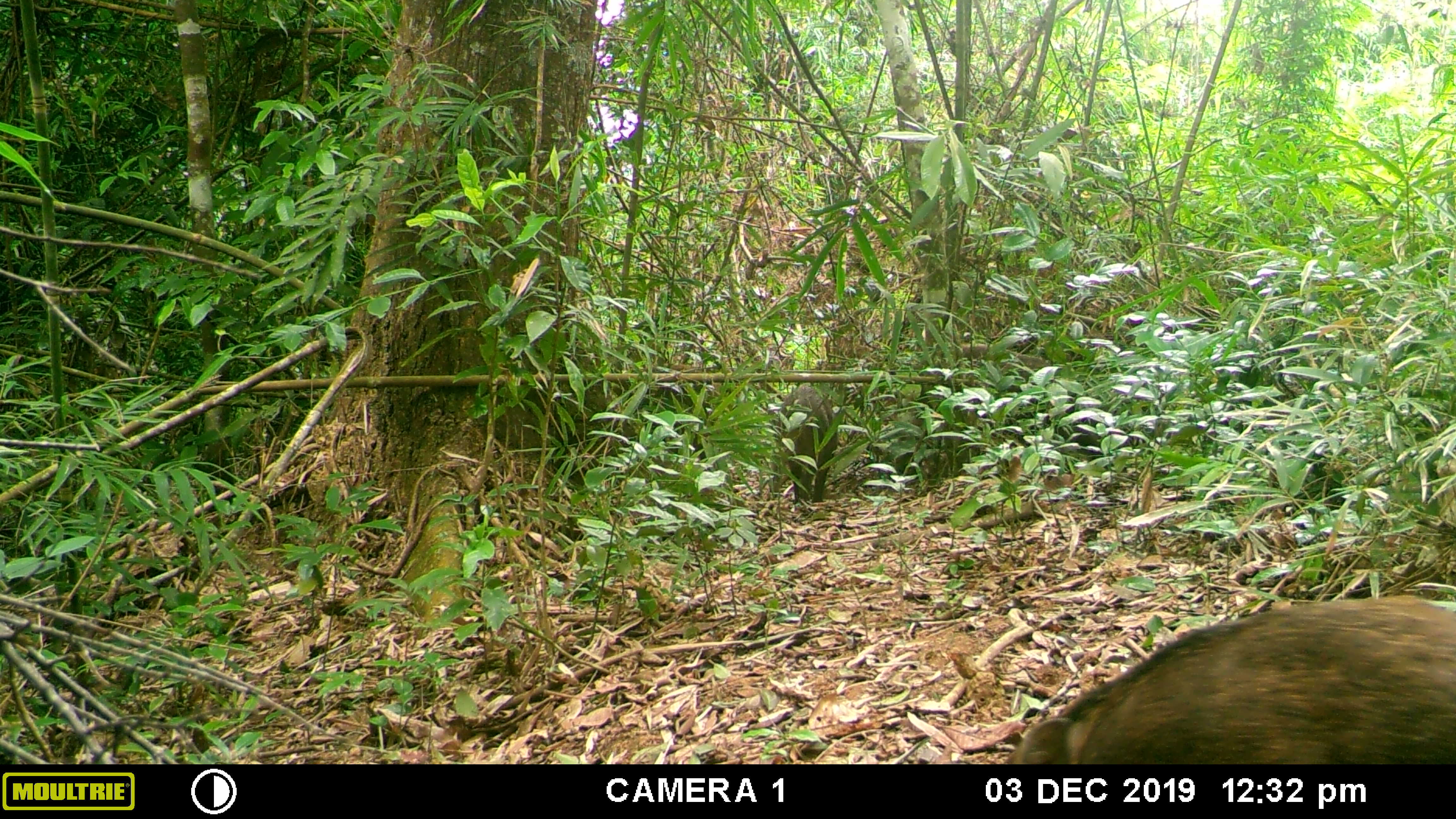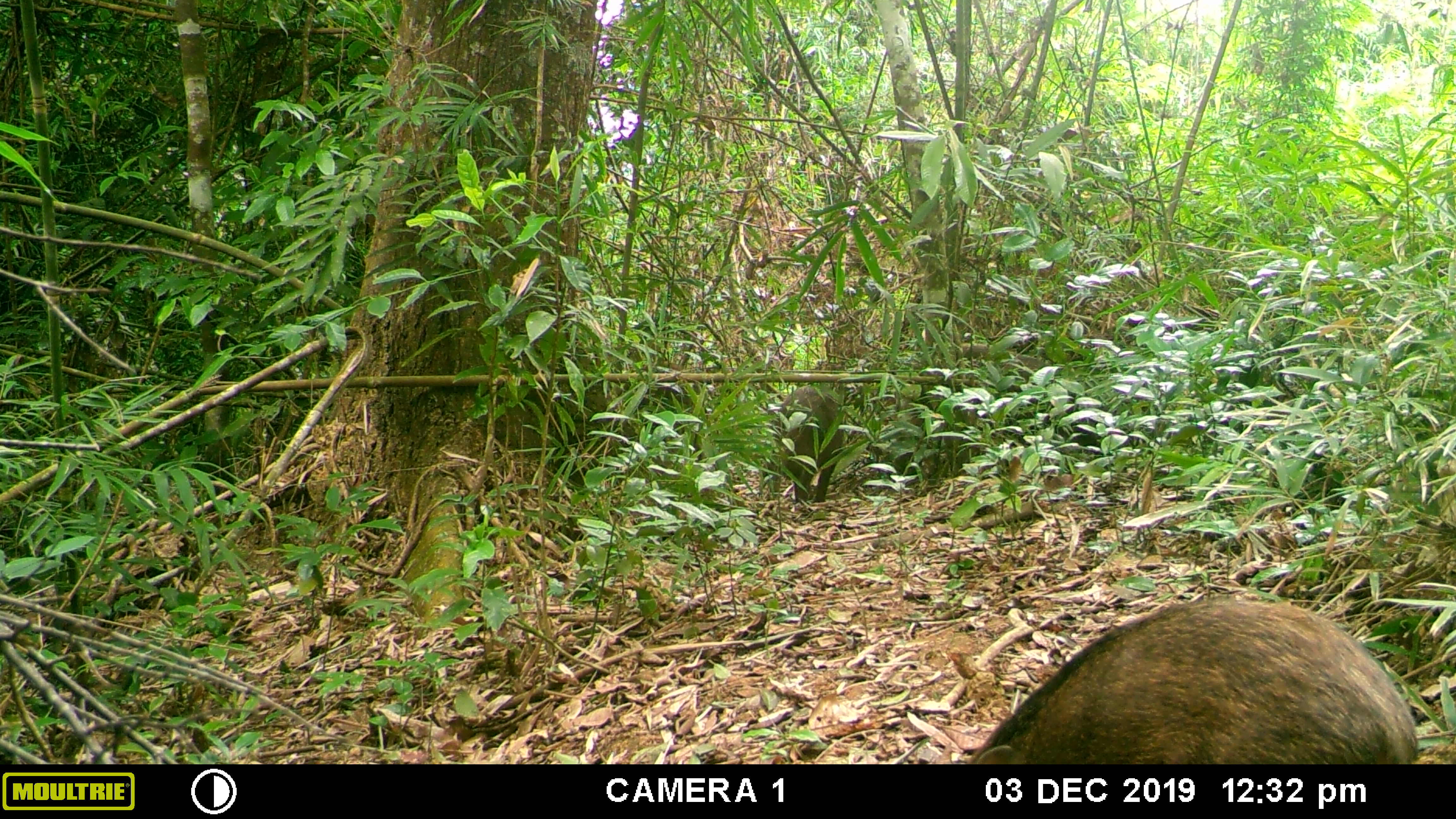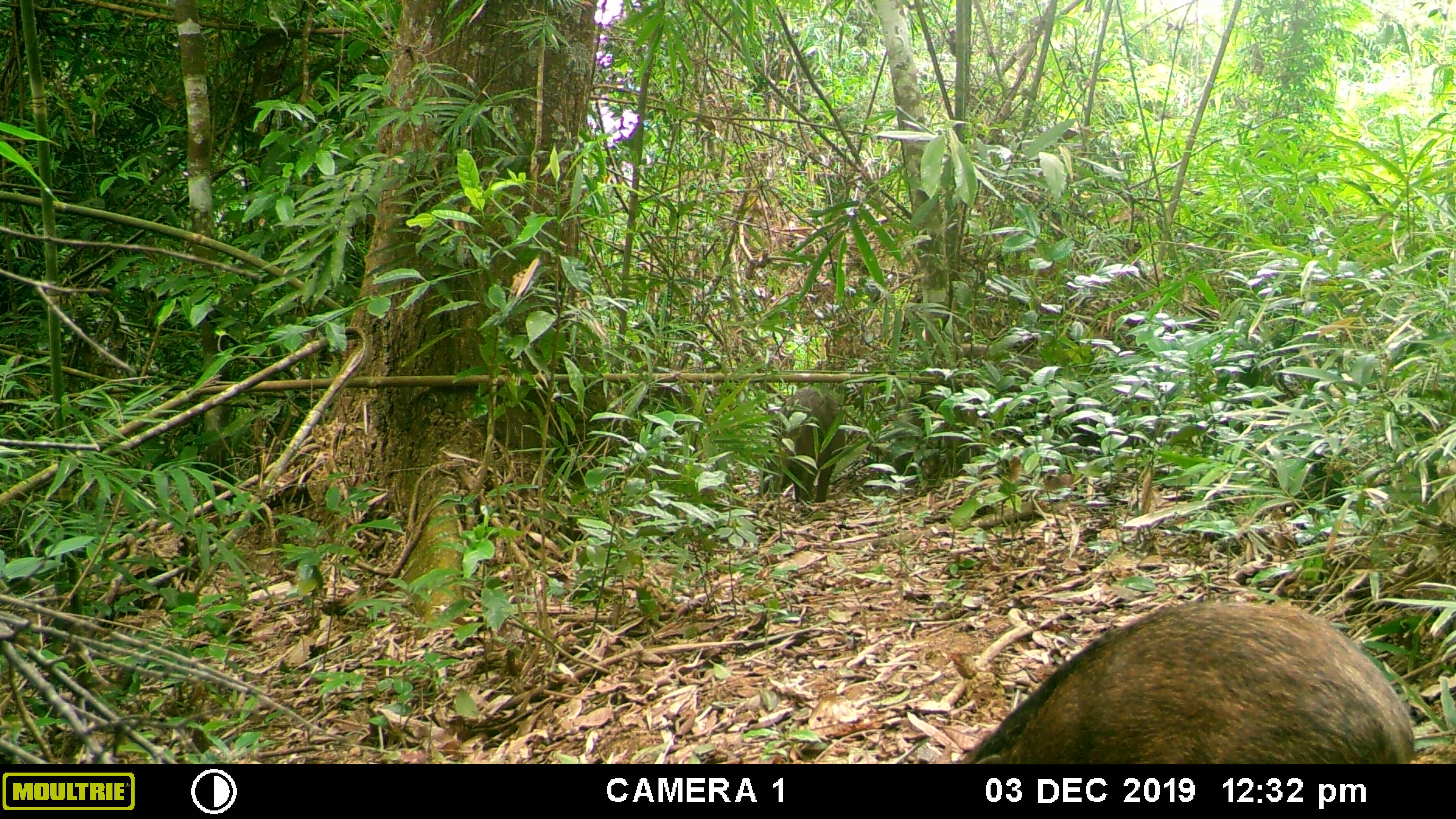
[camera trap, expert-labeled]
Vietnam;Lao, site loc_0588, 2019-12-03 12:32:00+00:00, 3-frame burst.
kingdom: Animalia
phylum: Chordata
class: Mammalia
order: Artiodactyla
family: Suidae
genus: Sus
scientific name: Sus scrofa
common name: eurasian wild pig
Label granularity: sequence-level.